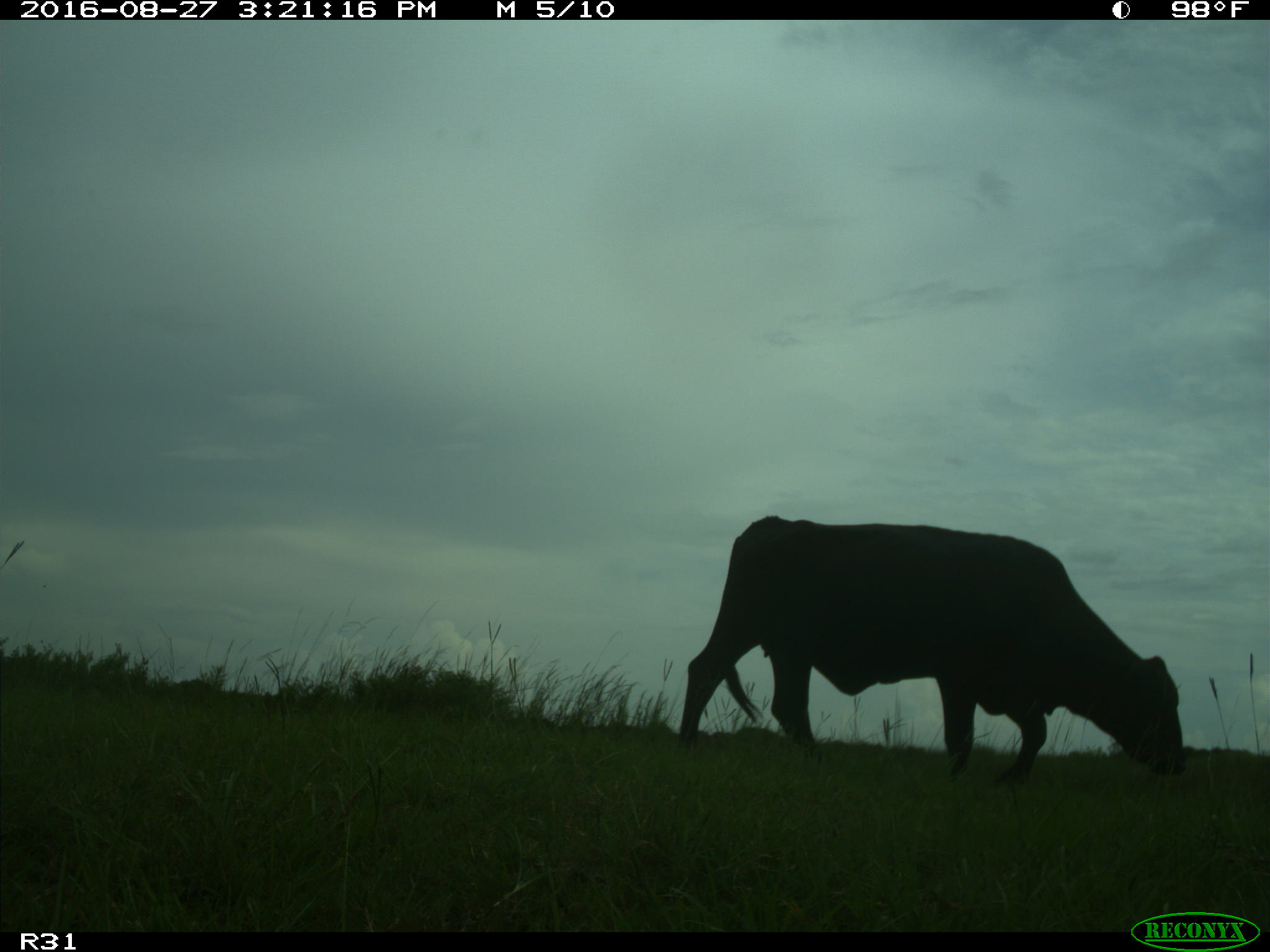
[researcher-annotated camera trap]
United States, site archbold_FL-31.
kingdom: Animalia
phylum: Chordata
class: Mammalia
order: Artiodactyla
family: Bovidae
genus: Bos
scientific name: Bos taurus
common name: domestic cow